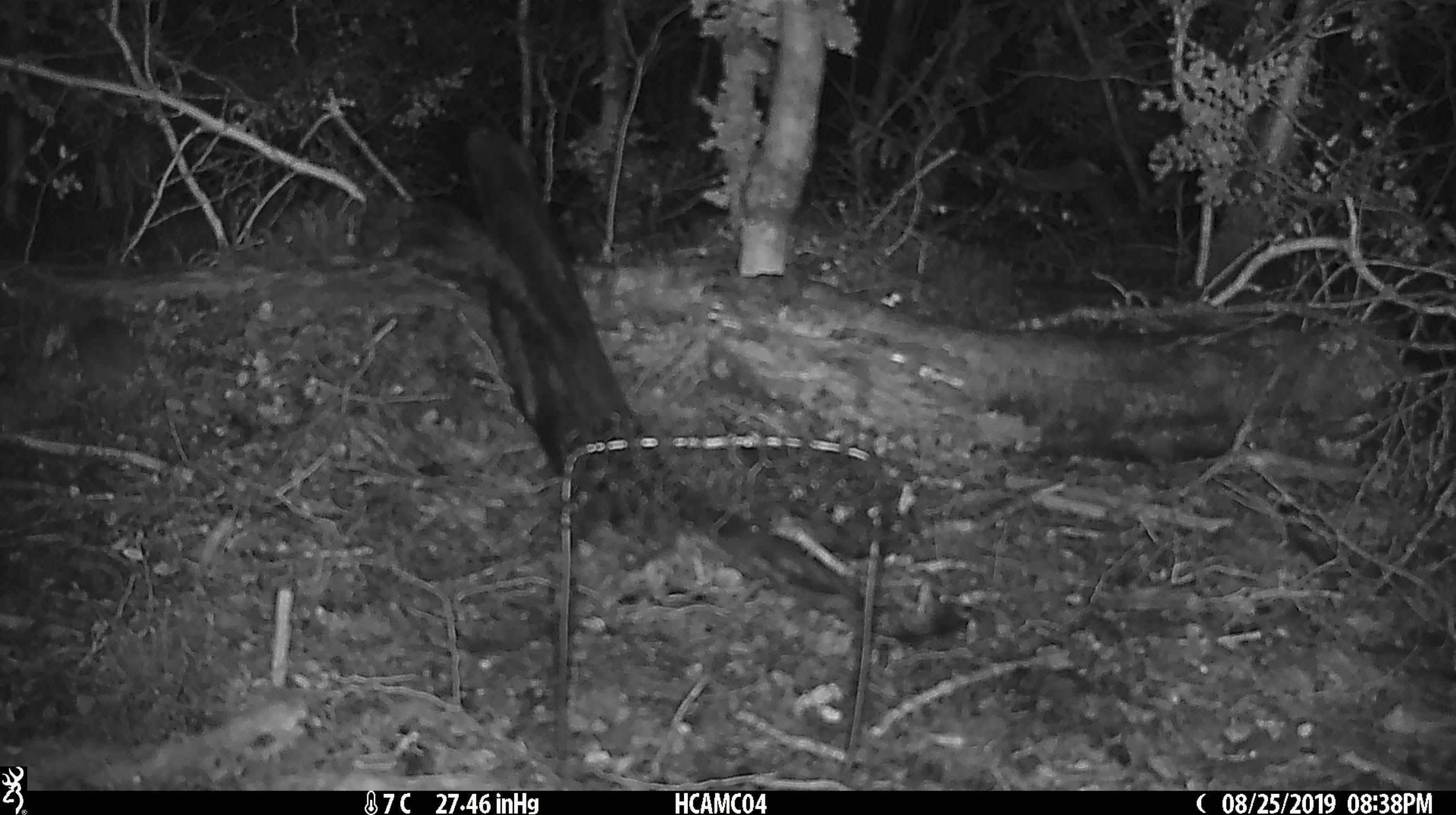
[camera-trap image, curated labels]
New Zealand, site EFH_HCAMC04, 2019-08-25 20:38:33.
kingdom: Animalia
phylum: Chordata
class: Mammalia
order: Rodentia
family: Muridae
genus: Mus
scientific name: Mus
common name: mouse